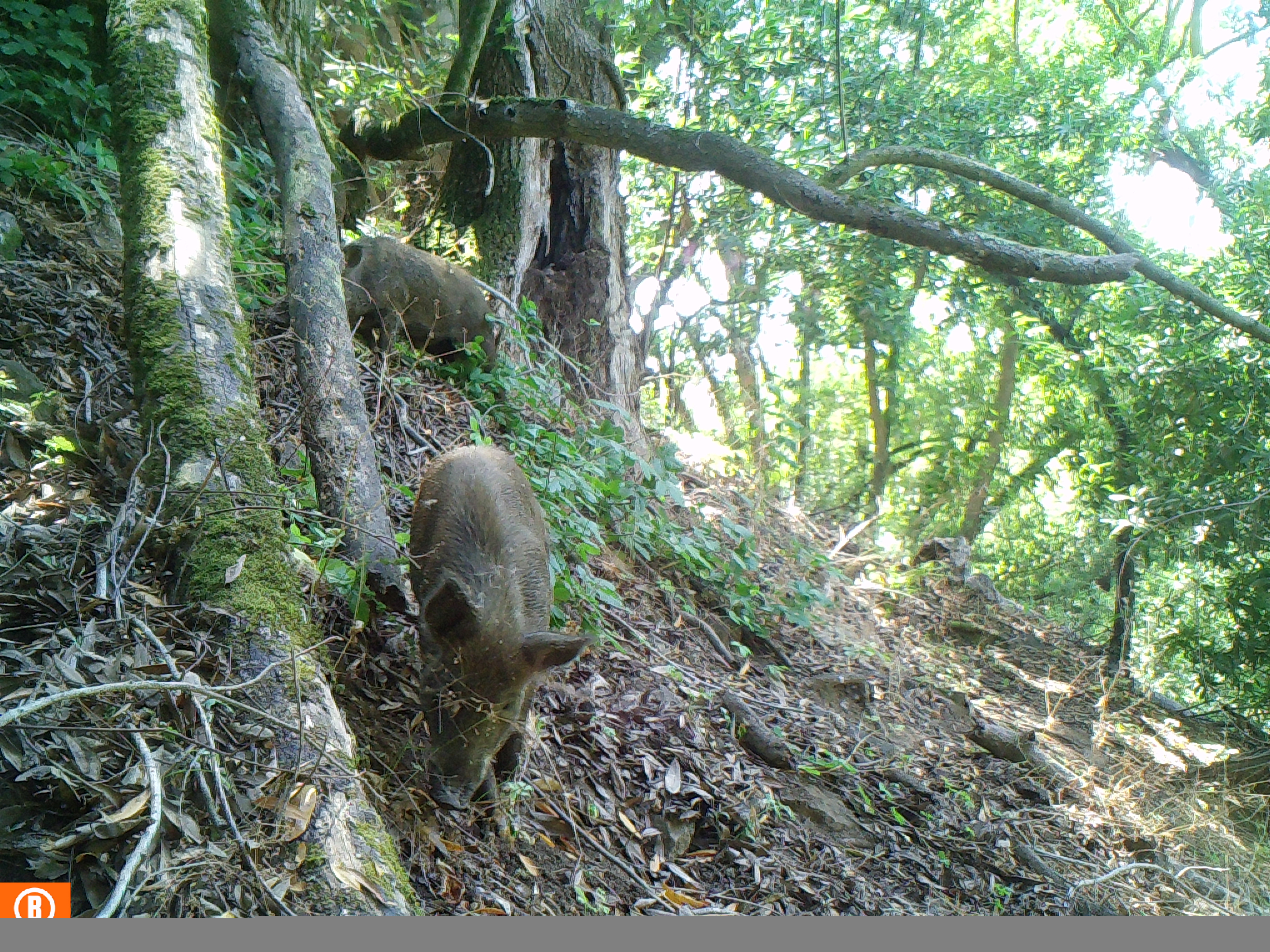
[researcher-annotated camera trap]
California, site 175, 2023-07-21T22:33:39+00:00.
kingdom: Animalia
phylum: Chordata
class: Mammalia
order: Artiodactyla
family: Suidae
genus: Sus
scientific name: Sus scrofa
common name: wild boar